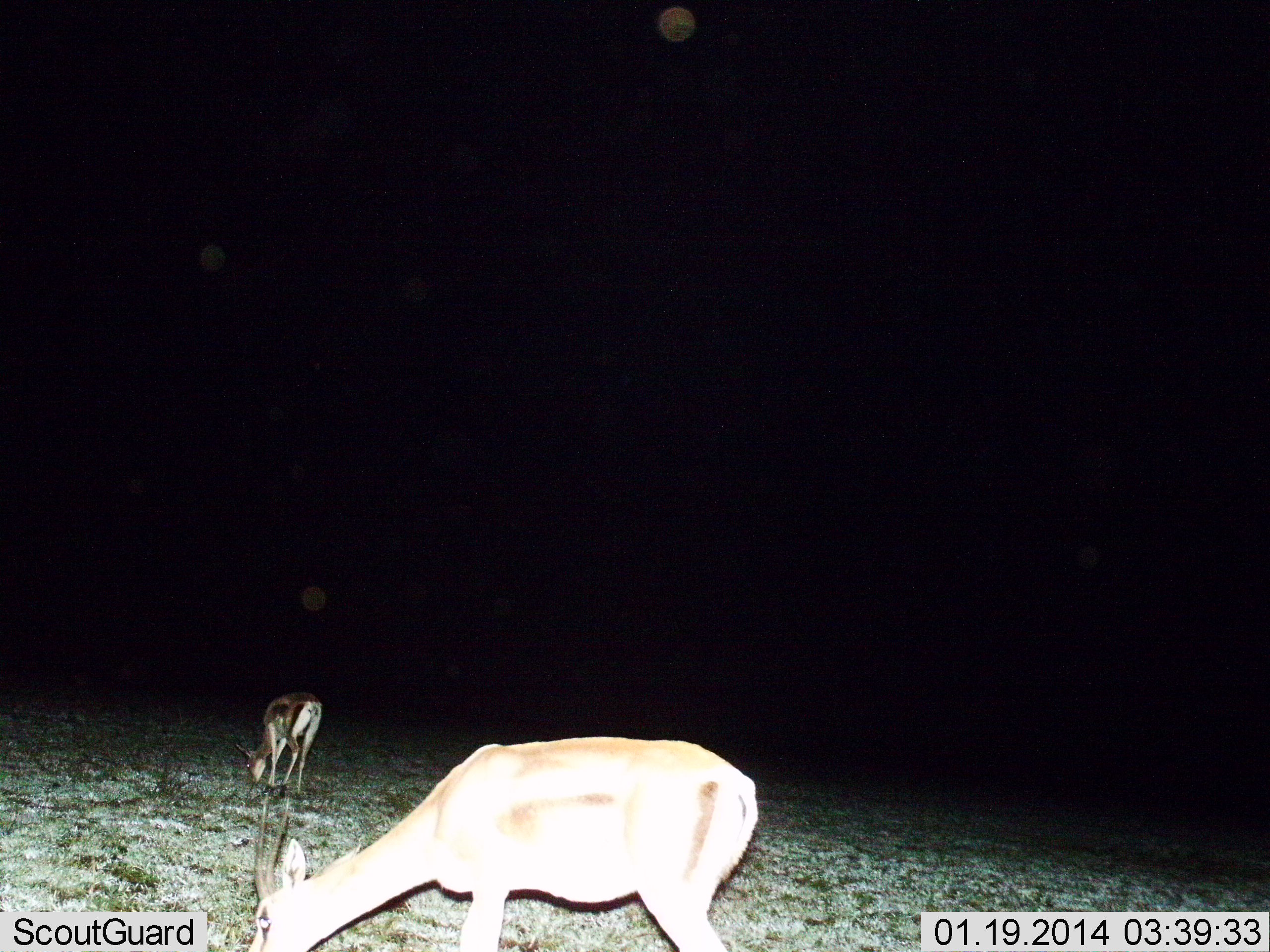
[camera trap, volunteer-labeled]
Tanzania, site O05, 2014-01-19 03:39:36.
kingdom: Animalia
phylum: Chordata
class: Mammalia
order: Artiodactyla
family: Bovidae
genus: Nanger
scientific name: Nanger granti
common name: grant's gazelle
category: gazellegrants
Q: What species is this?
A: Gazellegrants (grant's gazelle) (Nanger granti).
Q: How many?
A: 2.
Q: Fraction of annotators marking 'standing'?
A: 40%.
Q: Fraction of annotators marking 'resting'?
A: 0%.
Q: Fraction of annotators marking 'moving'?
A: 0%.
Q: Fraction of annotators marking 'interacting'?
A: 0%.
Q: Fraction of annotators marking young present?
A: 0%.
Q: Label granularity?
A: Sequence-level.